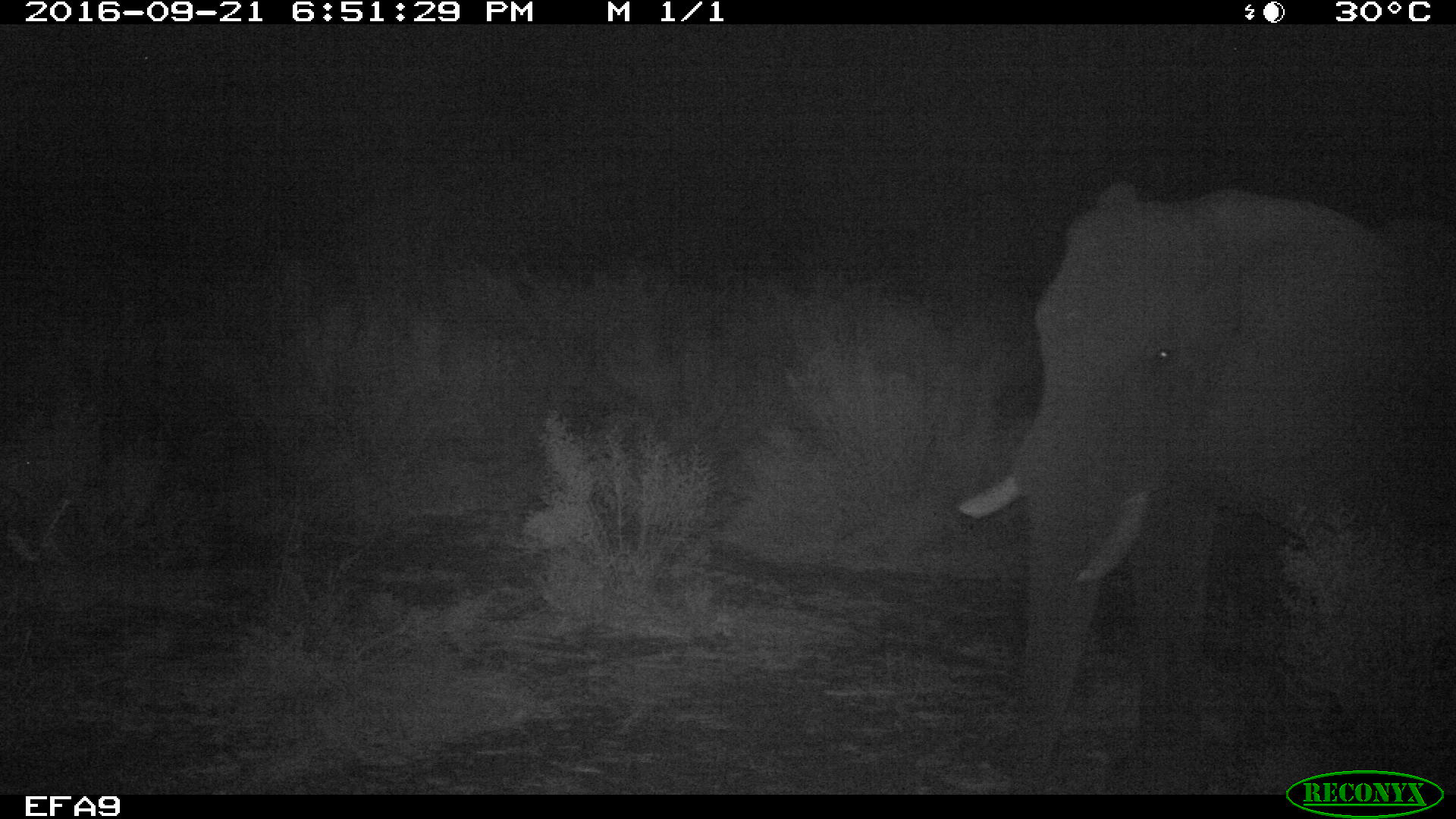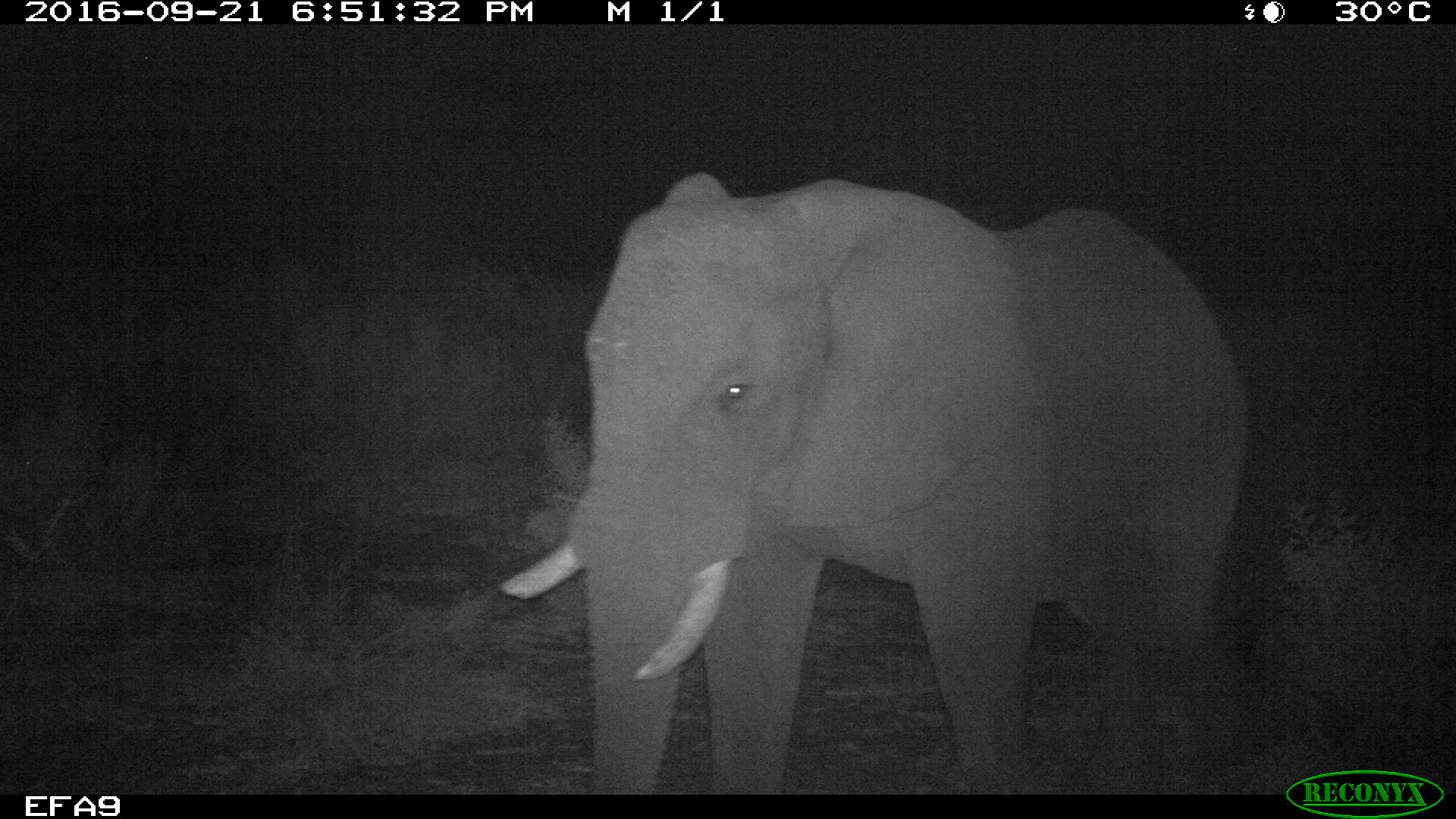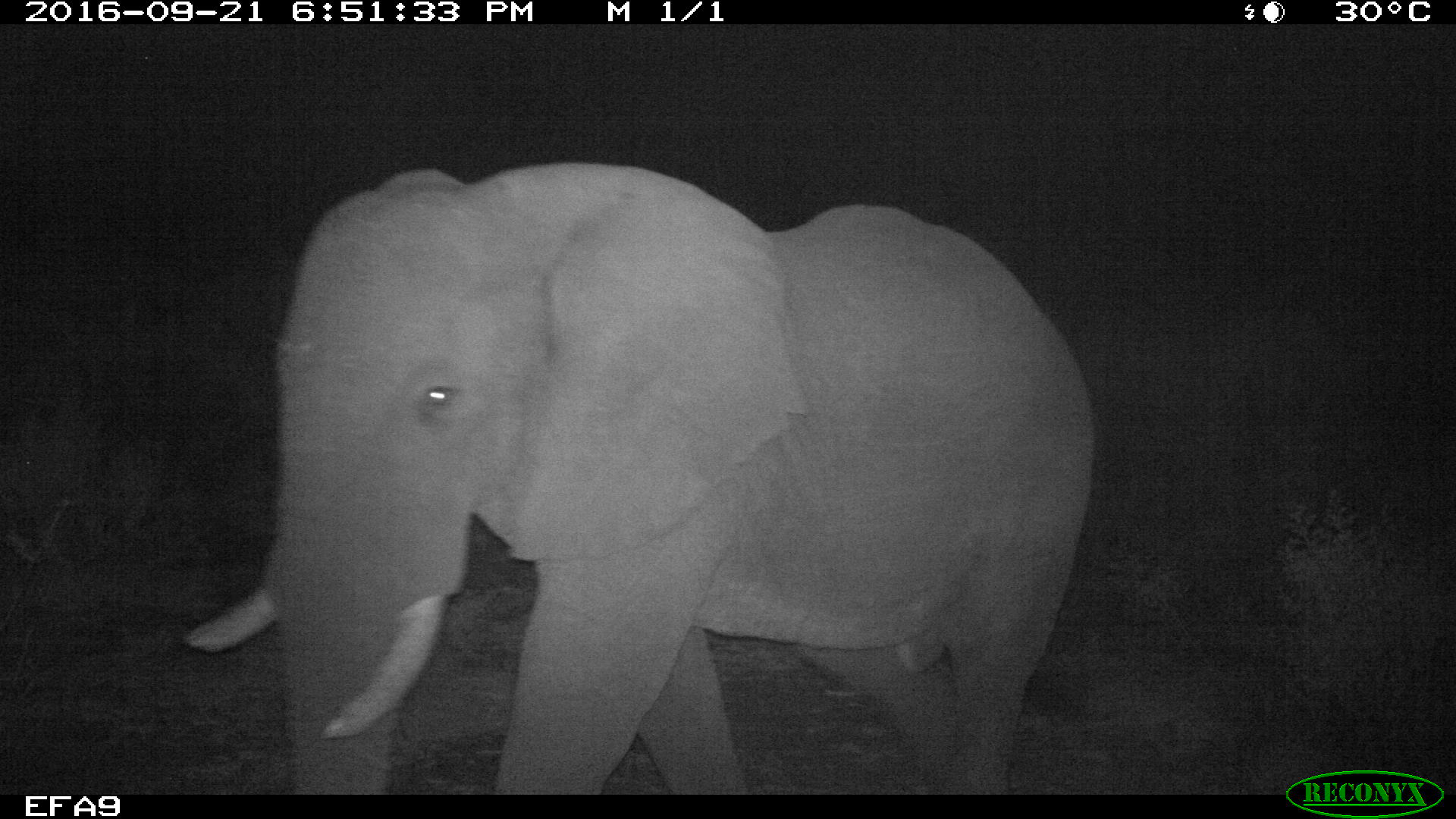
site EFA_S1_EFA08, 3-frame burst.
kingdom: Animalia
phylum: Chordata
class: Mammalia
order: Proboscidea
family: Elephantidae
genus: Loxodonta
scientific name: Loxodonta africana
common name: african bush elephant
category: elephant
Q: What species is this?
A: Elephant (african bush elephant) (Loxodonta africana).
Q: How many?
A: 1.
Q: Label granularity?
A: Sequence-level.